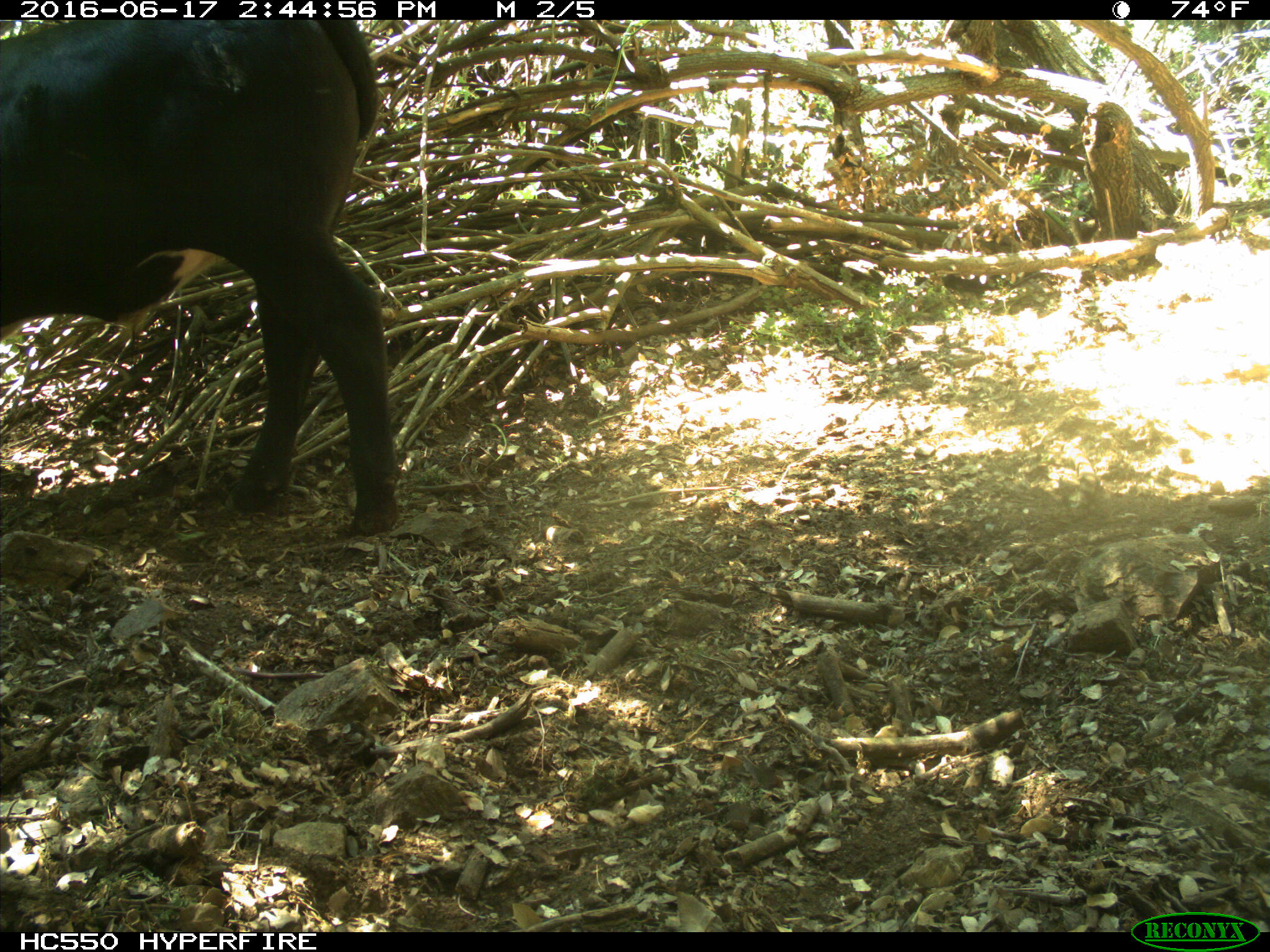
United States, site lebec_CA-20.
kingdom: Animalia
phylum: Chordata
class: Mammalia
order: Artiodactyla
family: Bovidae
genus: Bos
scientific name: Bos taurus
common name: domestic cow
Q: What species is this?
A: Bos taurus (domestic cow).